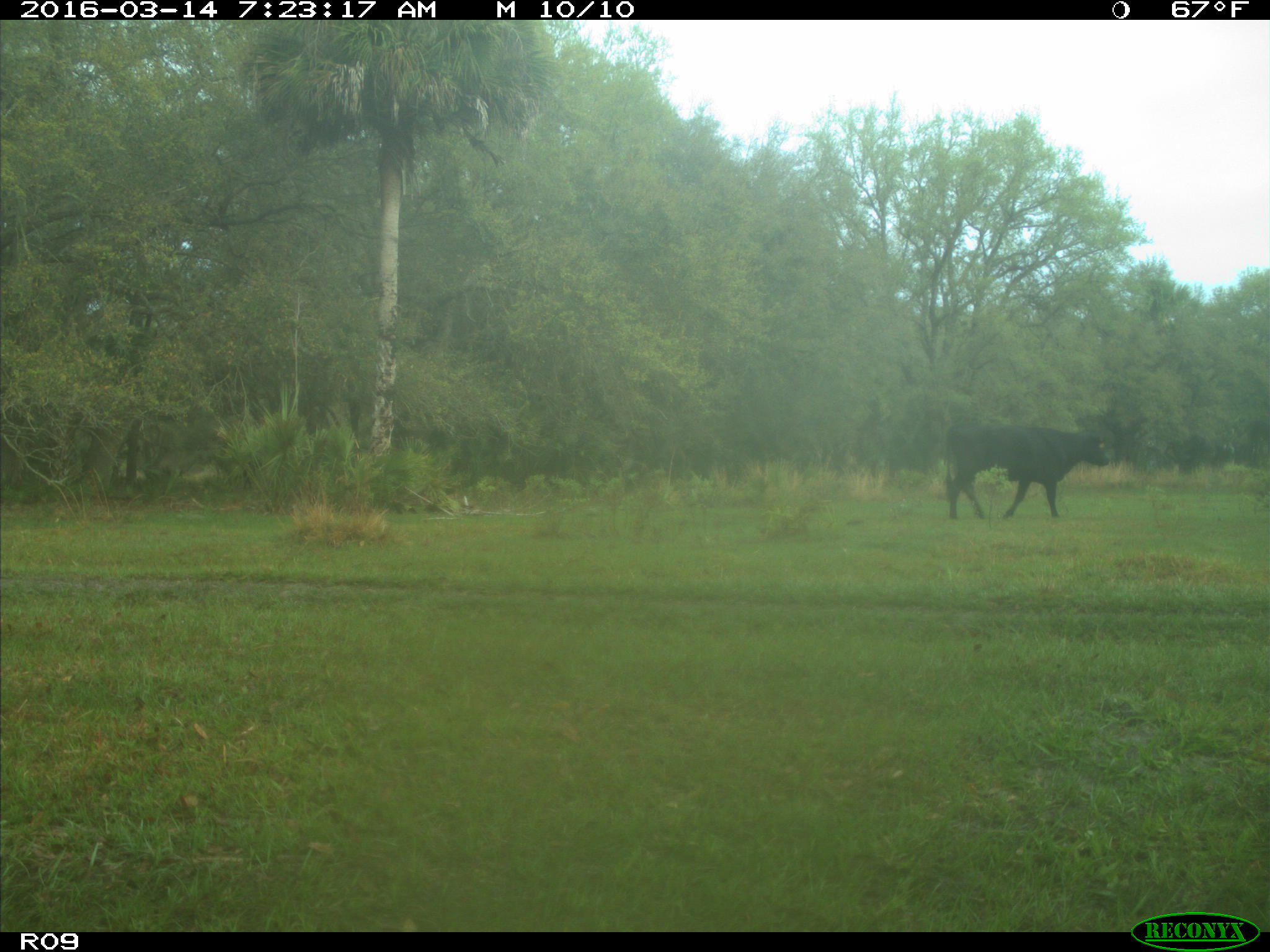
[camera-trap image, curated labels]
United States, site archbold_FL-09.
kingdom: Animalia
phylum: Chordata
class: Mammalia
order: Artiodactyla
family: Bovidae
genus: Bos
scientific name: Bos taurus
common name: domestic cow